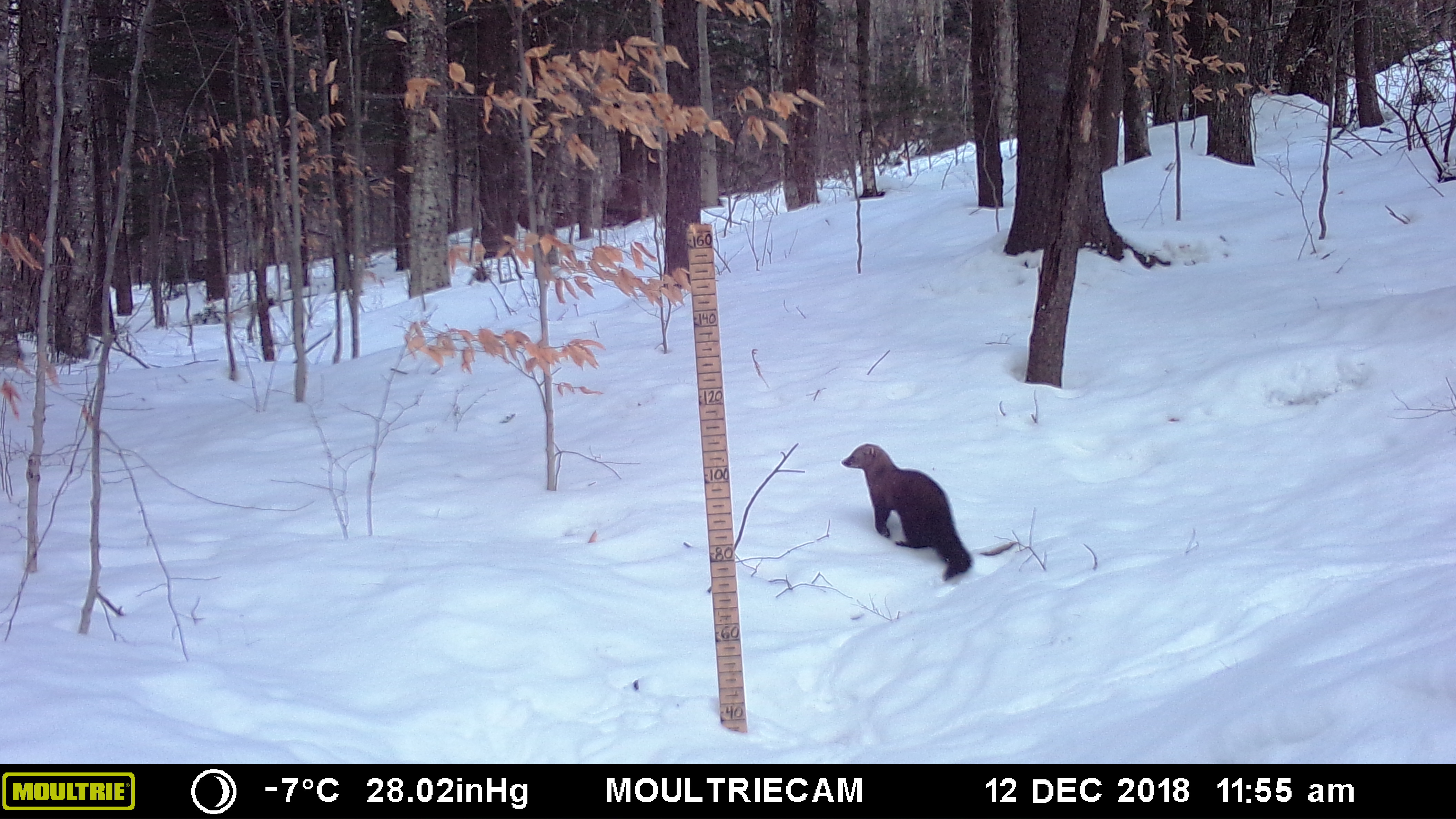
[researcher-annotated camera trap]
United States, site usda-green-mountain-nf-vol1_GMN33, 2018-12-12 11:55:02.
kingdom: Animalia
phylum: Chordata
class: Mammalia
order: Carnivora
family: Mustelidae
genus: Pekania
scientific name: Pekania pennanti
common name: fisher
Fisher (Pekania pennanti).